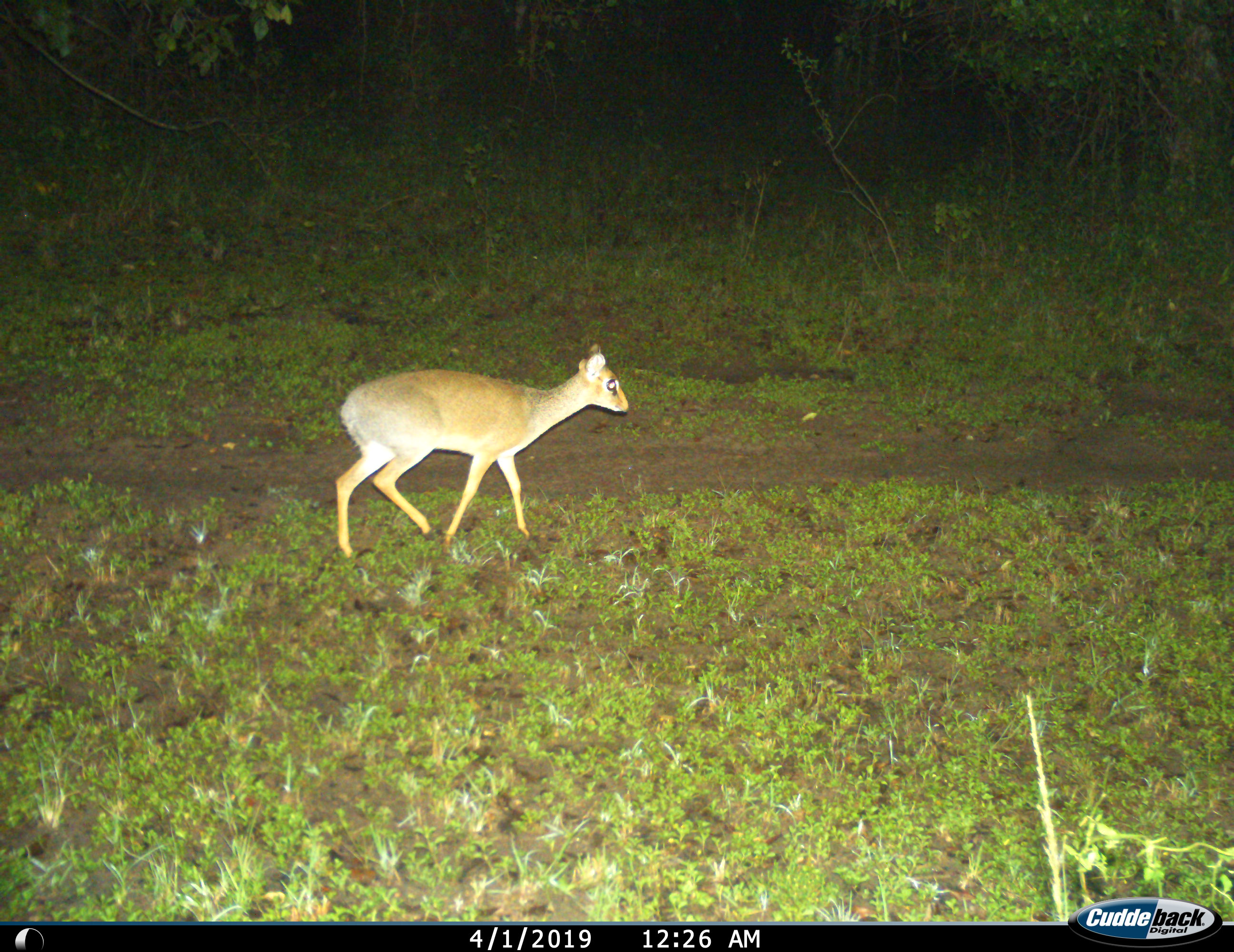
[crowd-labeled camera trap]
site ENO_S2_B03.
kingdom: Animalia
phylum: Chordata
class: Mammalia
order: Artiodactyla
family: Bovidae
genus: Madoqua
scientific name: Madoqua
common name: dik-dik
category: dikdik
Dikdik (dik-dik) (Madoqua), count 1. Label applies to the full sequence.